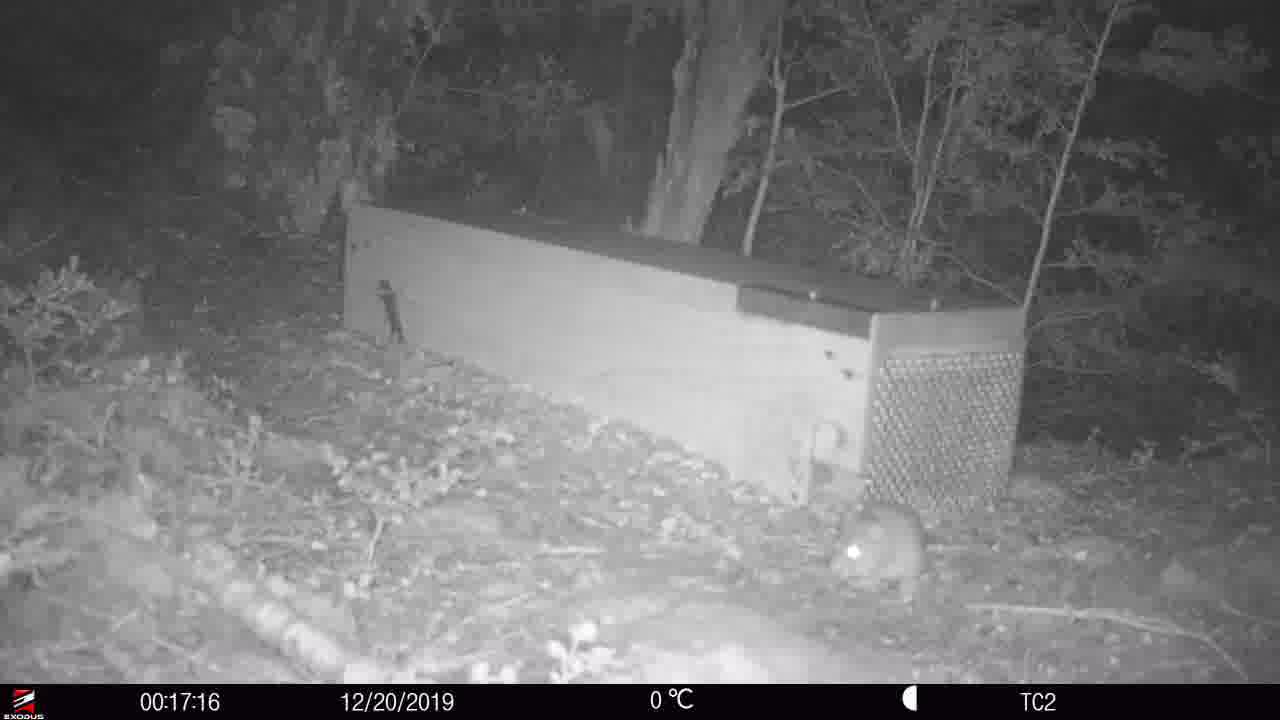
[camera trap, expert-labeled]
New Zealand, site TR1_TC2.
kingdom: Animalia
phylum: Chordata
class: Mammalia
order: Rodentia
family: Muridae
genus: Rattus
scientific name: Rattus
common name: rat